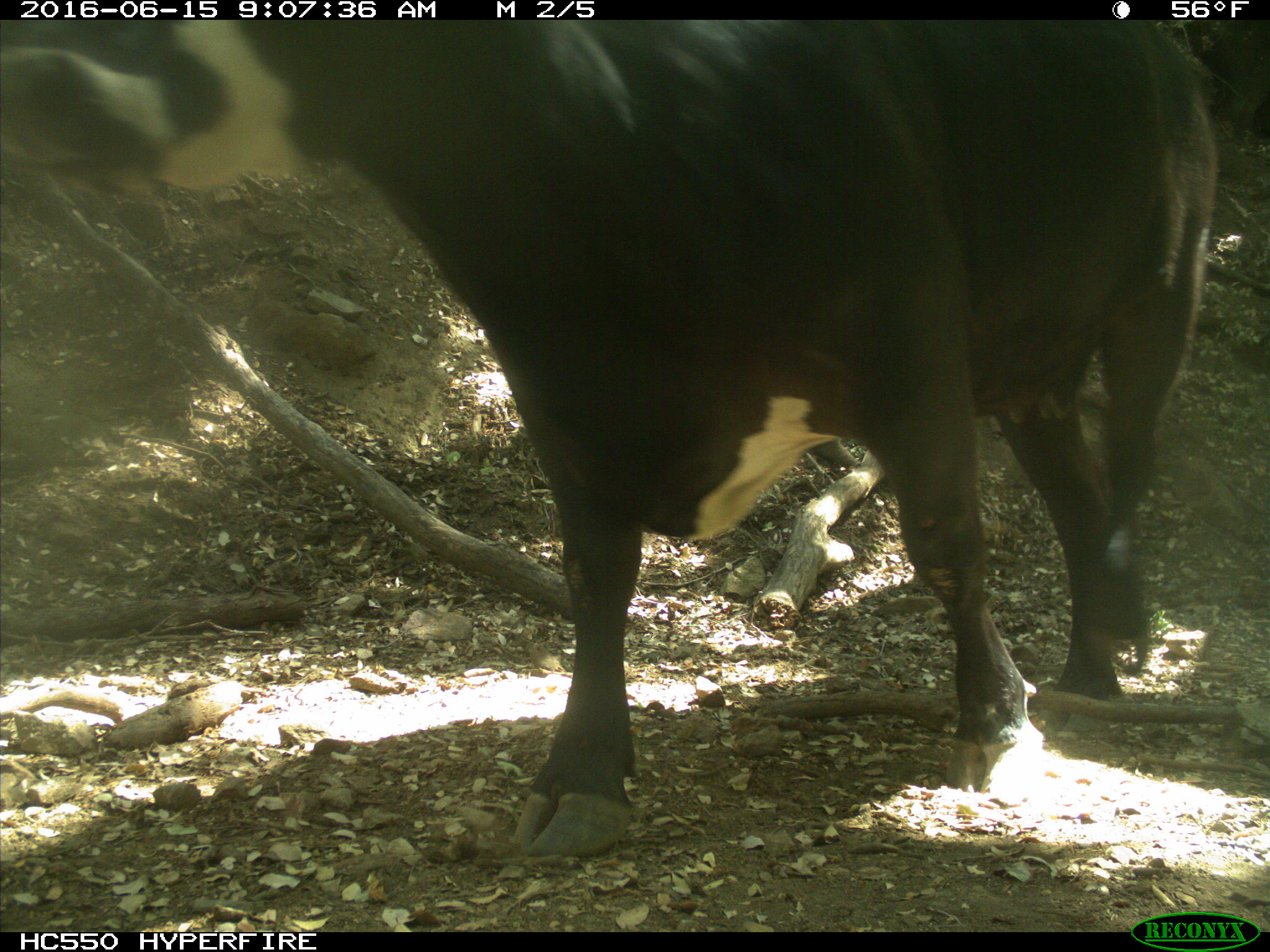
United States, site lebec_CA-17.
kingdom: Animalia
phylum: Chordata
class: Mammalia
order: Artiodactyla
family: Bovidae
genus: Bos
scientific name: Bos taurus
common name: domestic cow